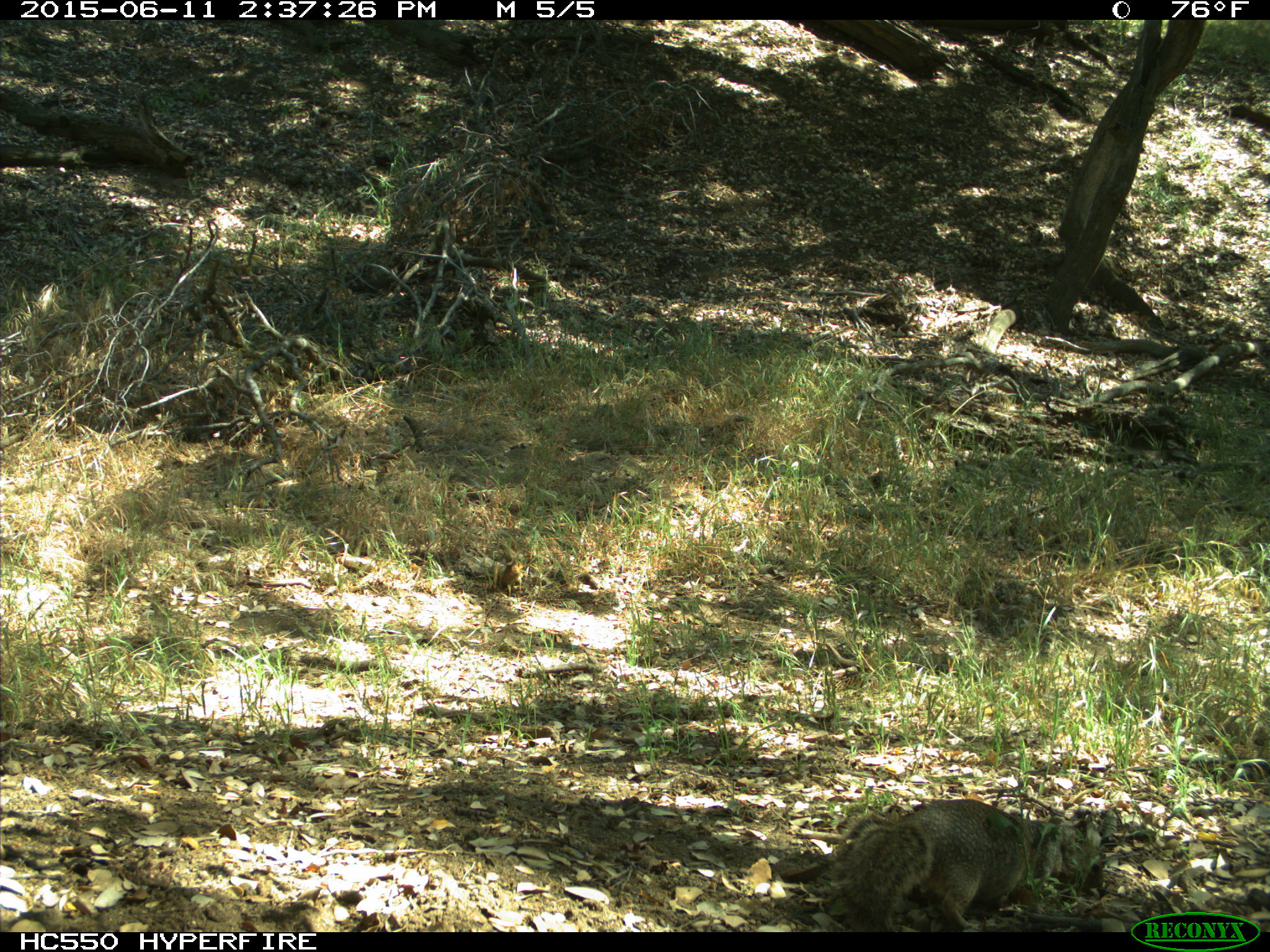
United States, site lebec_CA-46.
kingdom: Animalia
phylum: Chordata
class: Mammalia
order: Rodentia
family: Sciuridae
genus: Otospermophilus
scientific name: Otospermophilus beecheyi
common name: california ground squirrel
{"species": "Otospermophilus beecheyi (california ground squirrel)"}